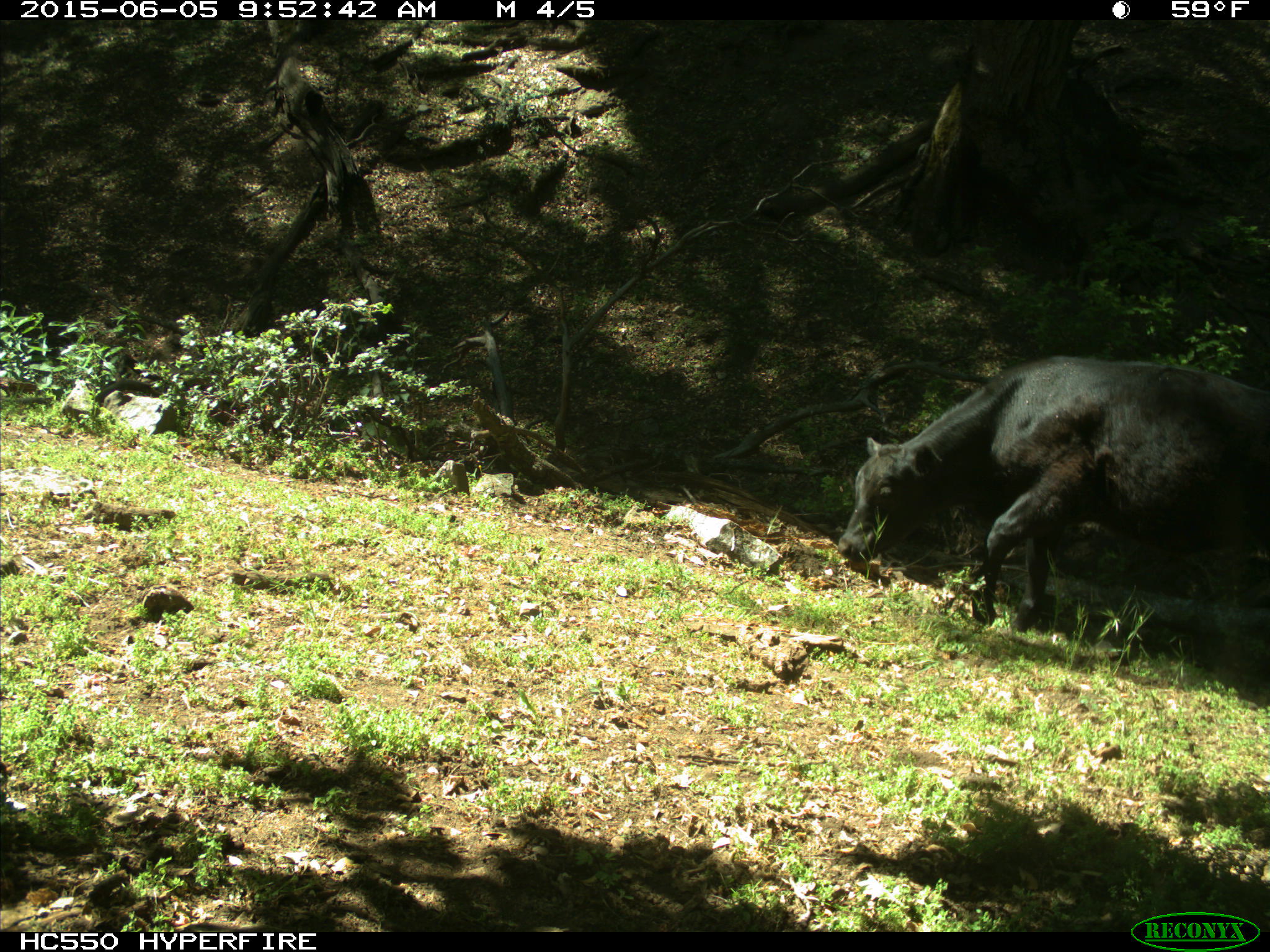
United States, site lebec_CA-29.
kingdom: Animalia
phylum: Chordata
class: Mammalia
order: Artiodactyla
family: Bovidae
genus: Bos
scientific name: Bos taurus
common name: domestic cow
Bos taurus (domestic cow).